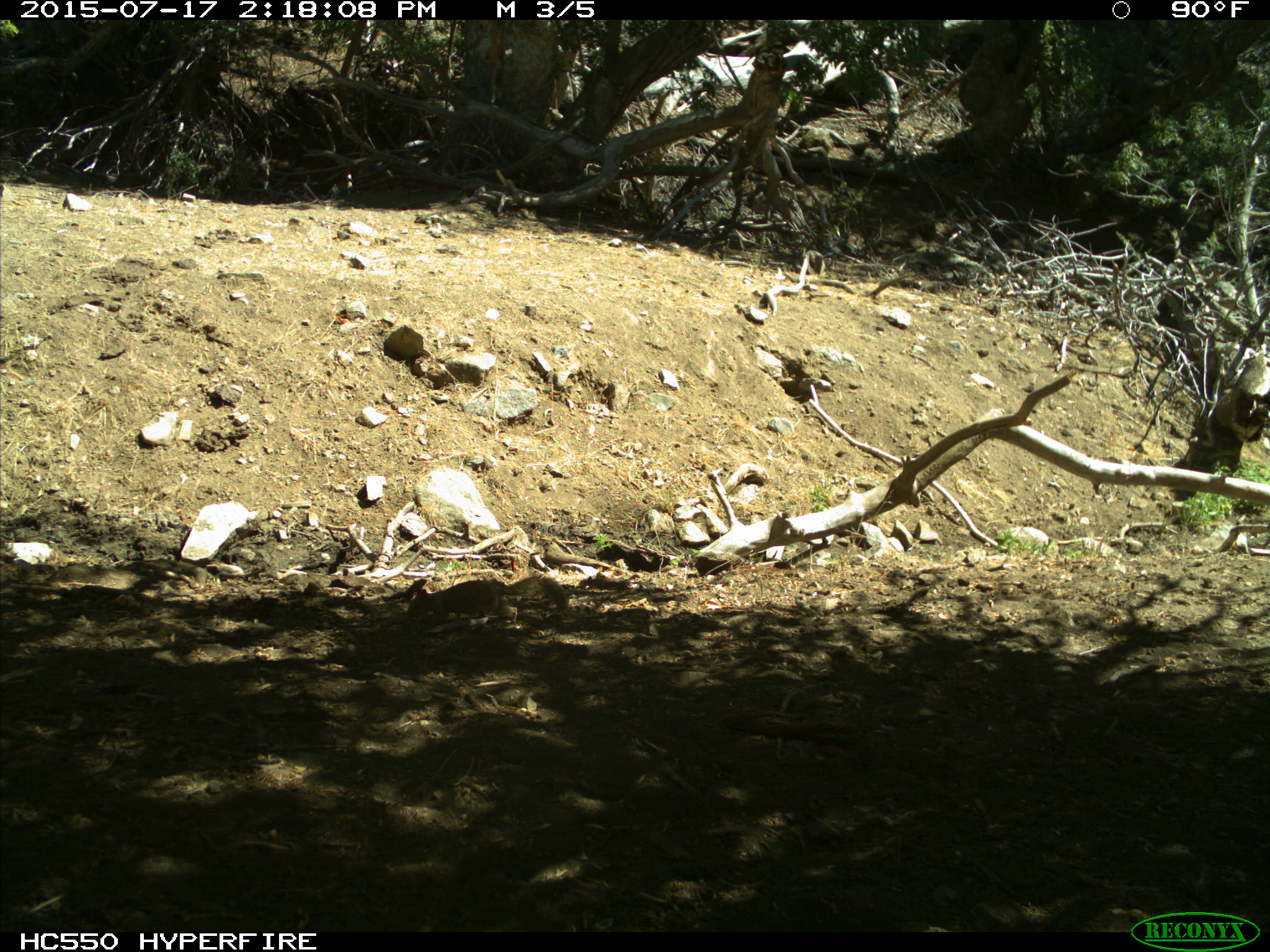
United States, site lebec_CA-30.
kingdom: Animalia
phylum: Chordata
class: Mammalia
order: Rodentia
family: Sciuridae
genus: Otospermophilus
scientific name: Otospermophilus beecheyi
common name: california ground squirrel